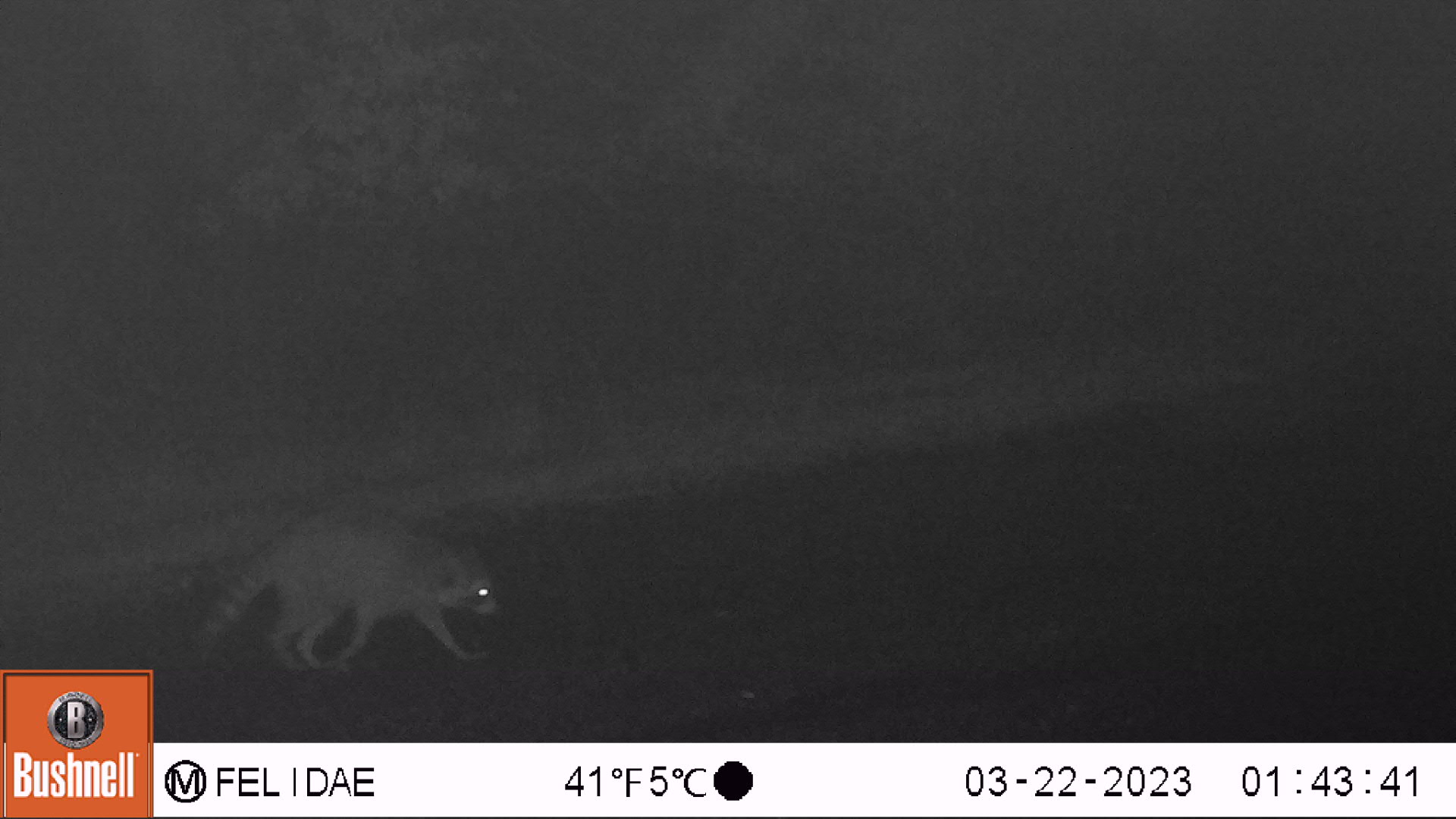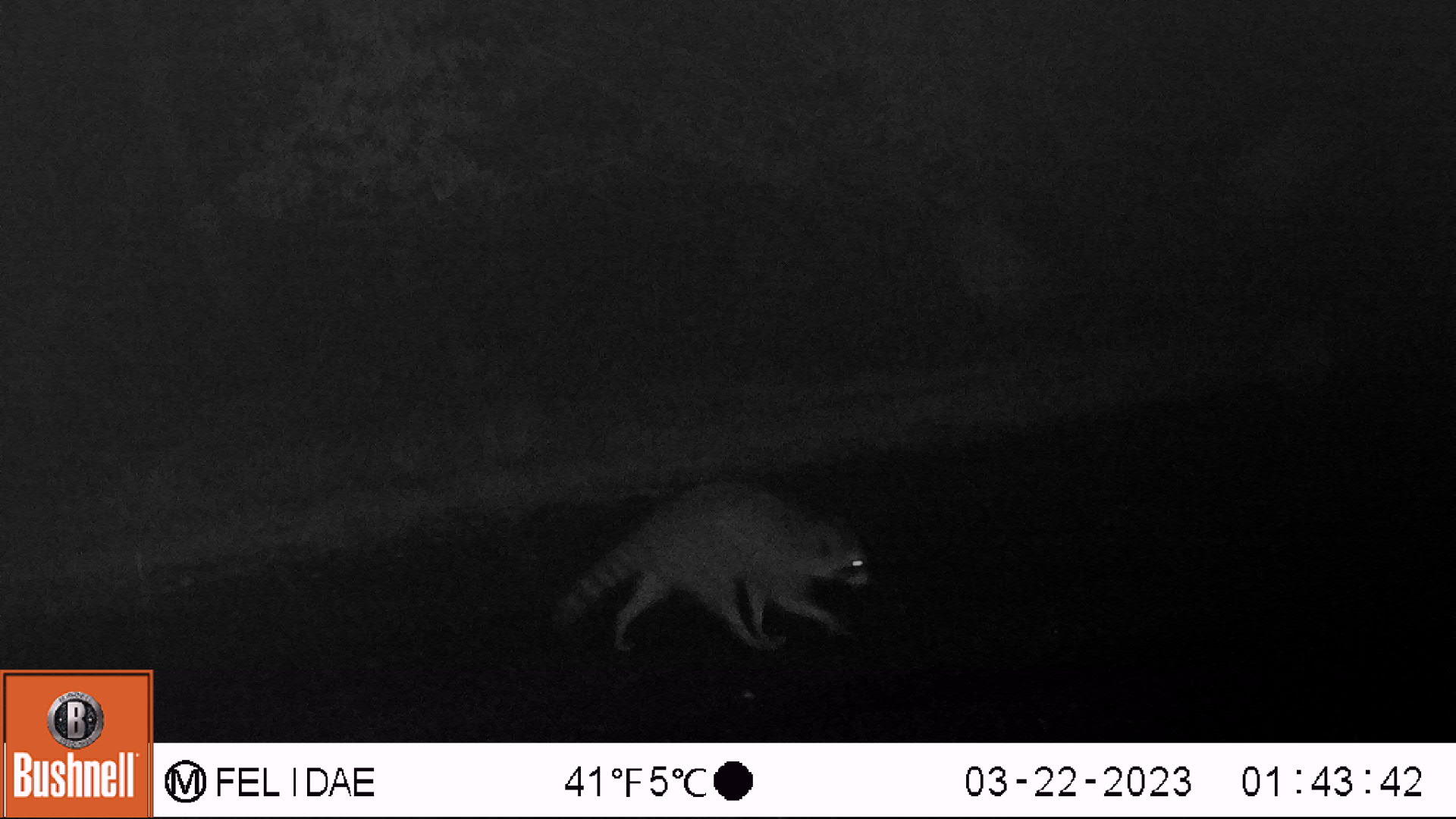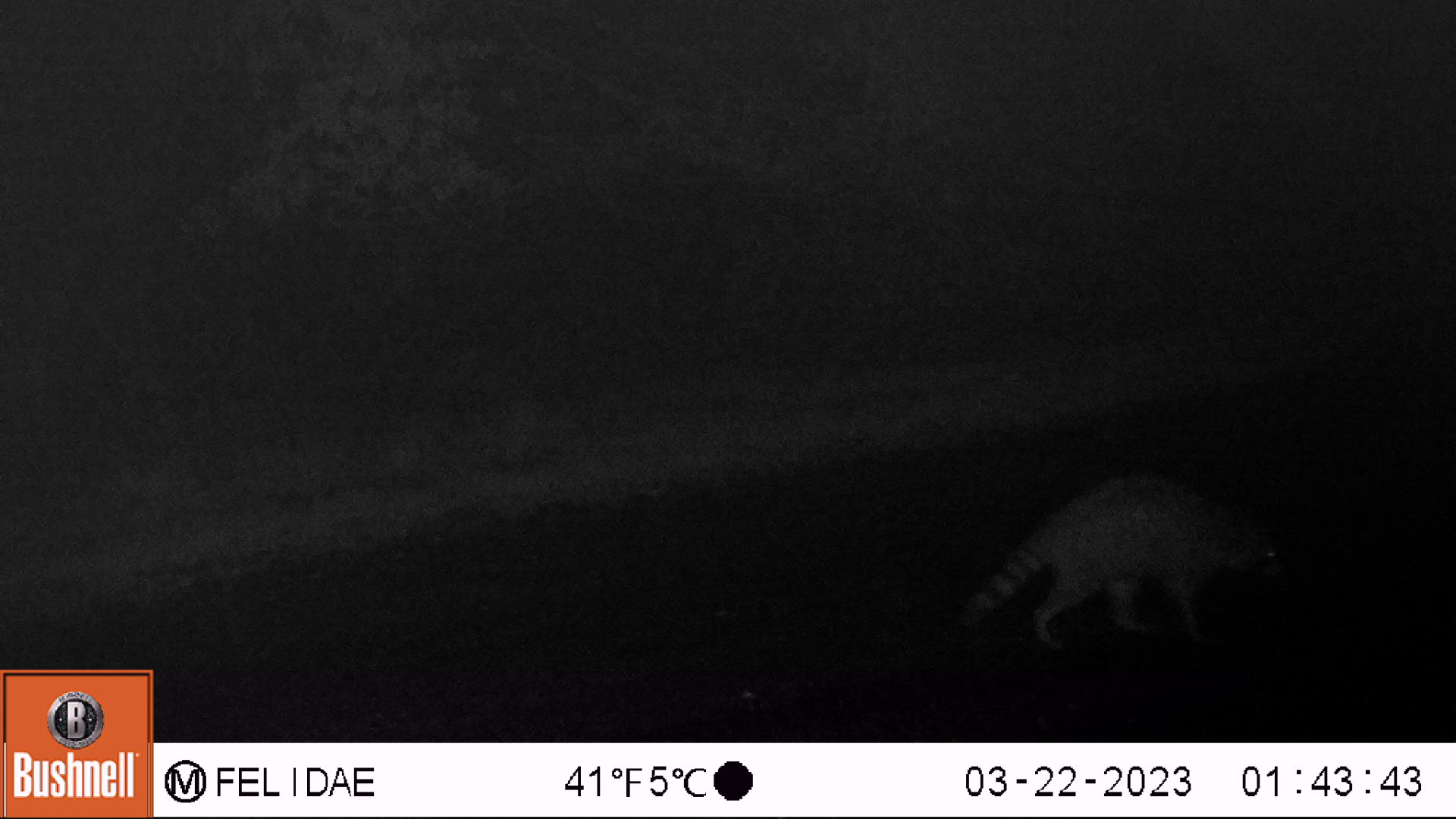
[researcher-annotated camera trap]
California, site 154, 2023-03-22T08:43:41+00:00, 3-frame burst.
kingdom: Animalia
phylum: Chordata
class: Mammalia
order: Carnivora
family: Procyonidae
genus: Procyon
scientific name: Procyon lotor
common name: raccoon